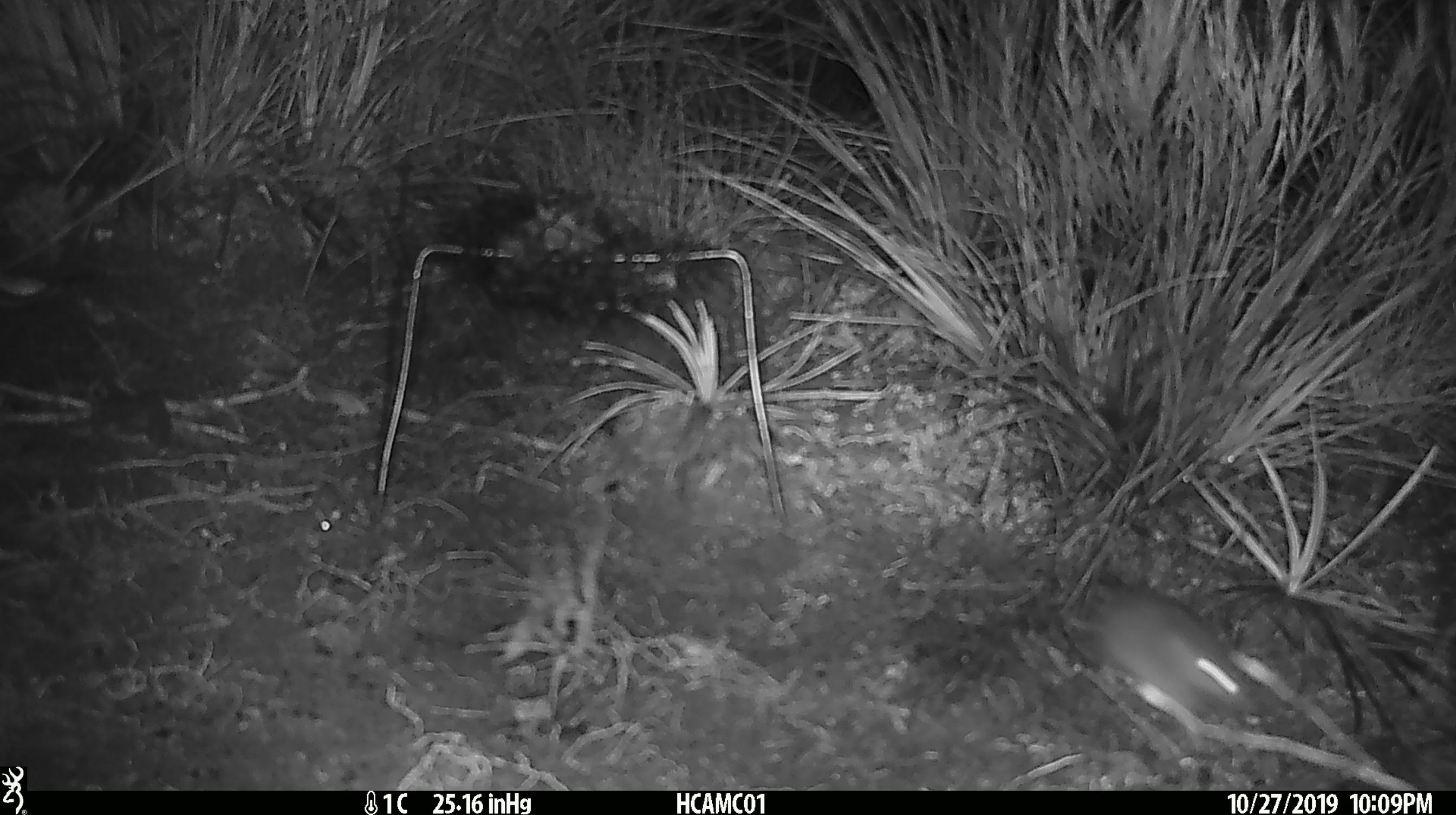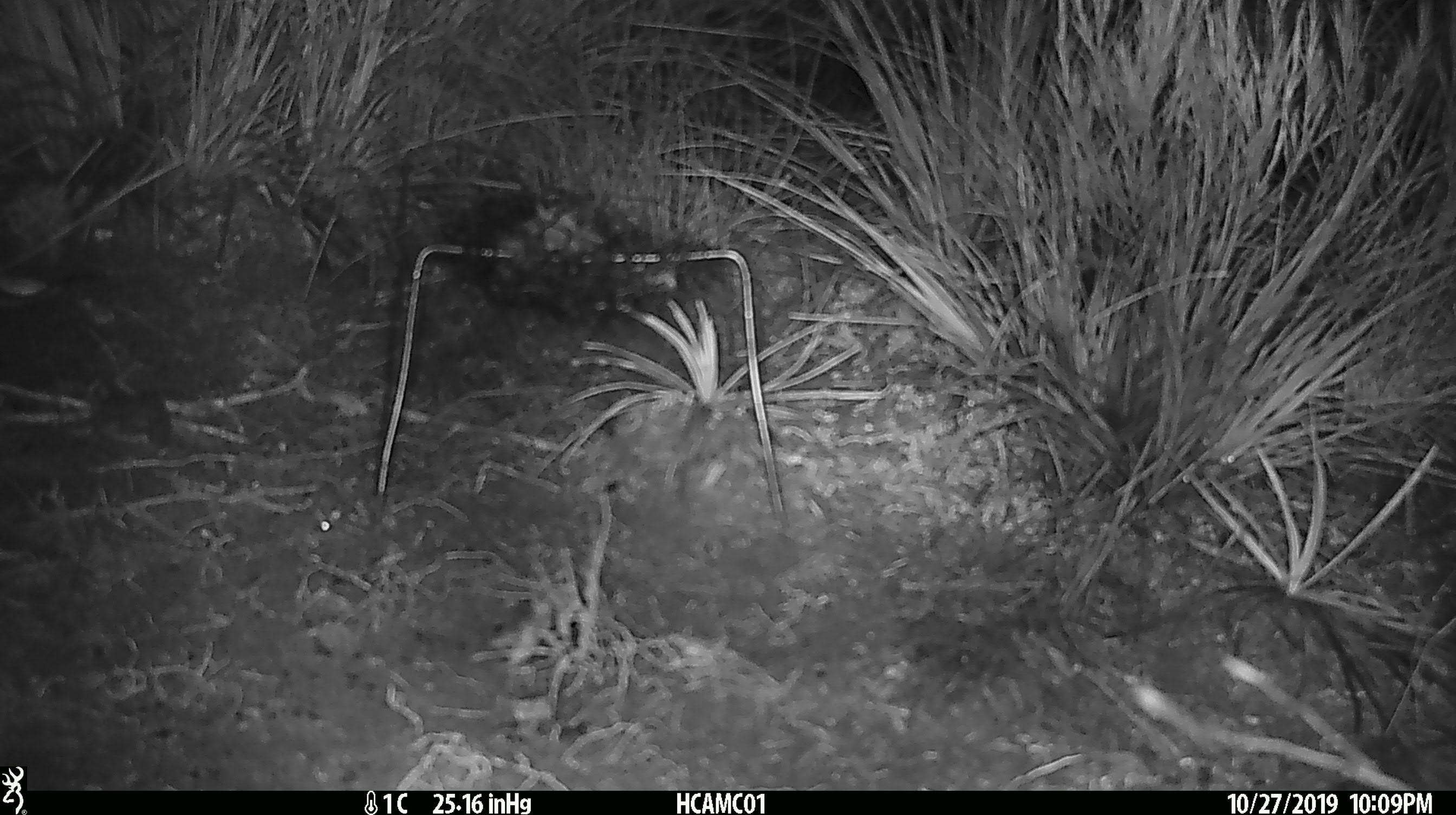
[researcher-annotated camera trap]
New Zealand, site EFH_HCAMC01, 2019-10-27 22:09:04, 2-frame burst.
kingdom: Animalia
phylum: Chordata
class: Mammalia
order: Rodentia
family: Muridae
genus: Mus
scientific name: Mus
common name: mouse